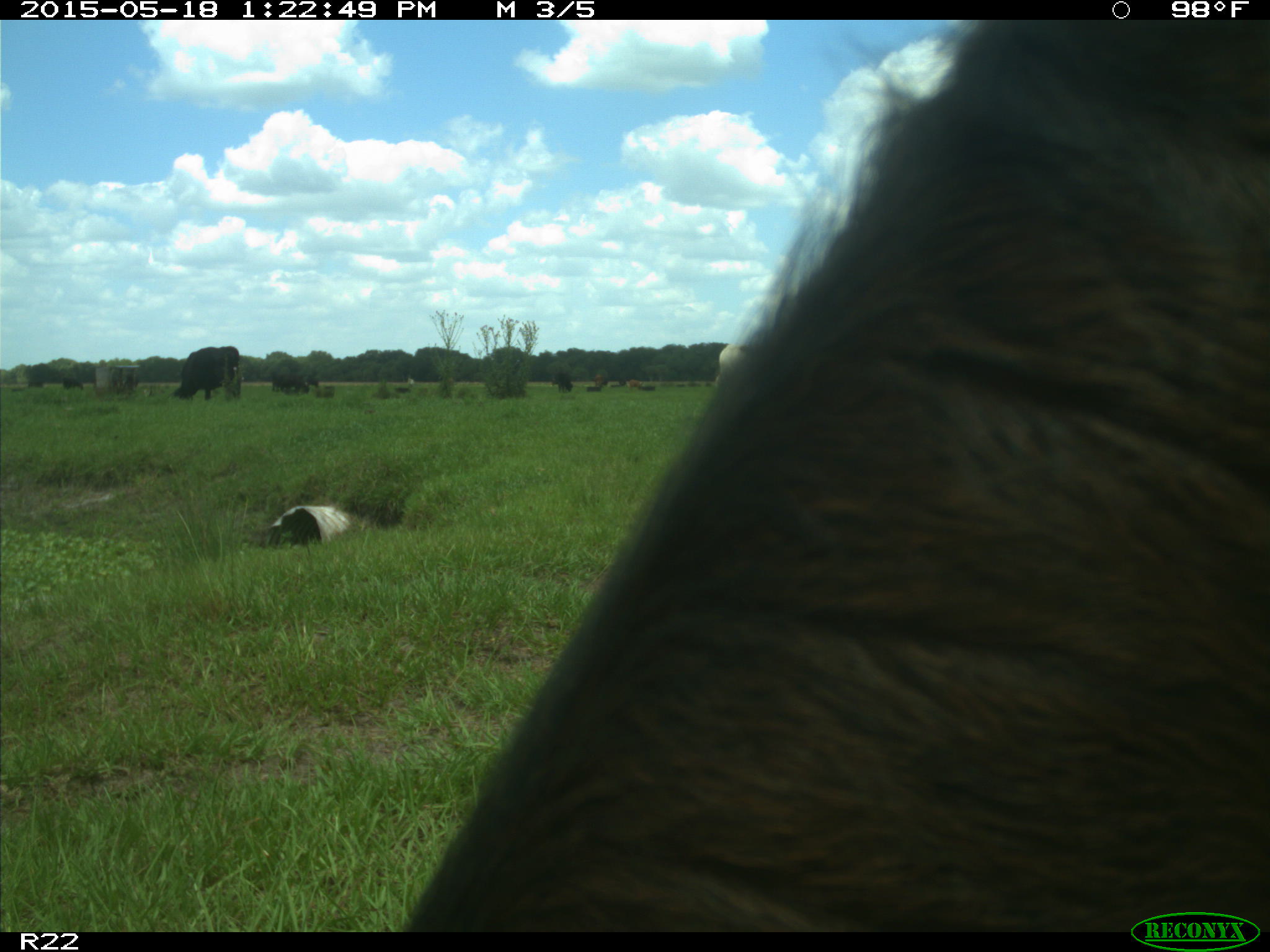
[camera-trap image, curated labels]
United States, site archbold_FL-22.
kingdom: Animalia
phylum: Chordata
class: Mammalia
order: Artiodactyla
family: Bovidae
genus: Bos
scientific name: Bos taurus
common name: domestic cow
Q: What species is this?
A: Bos taurus (domestic cow).